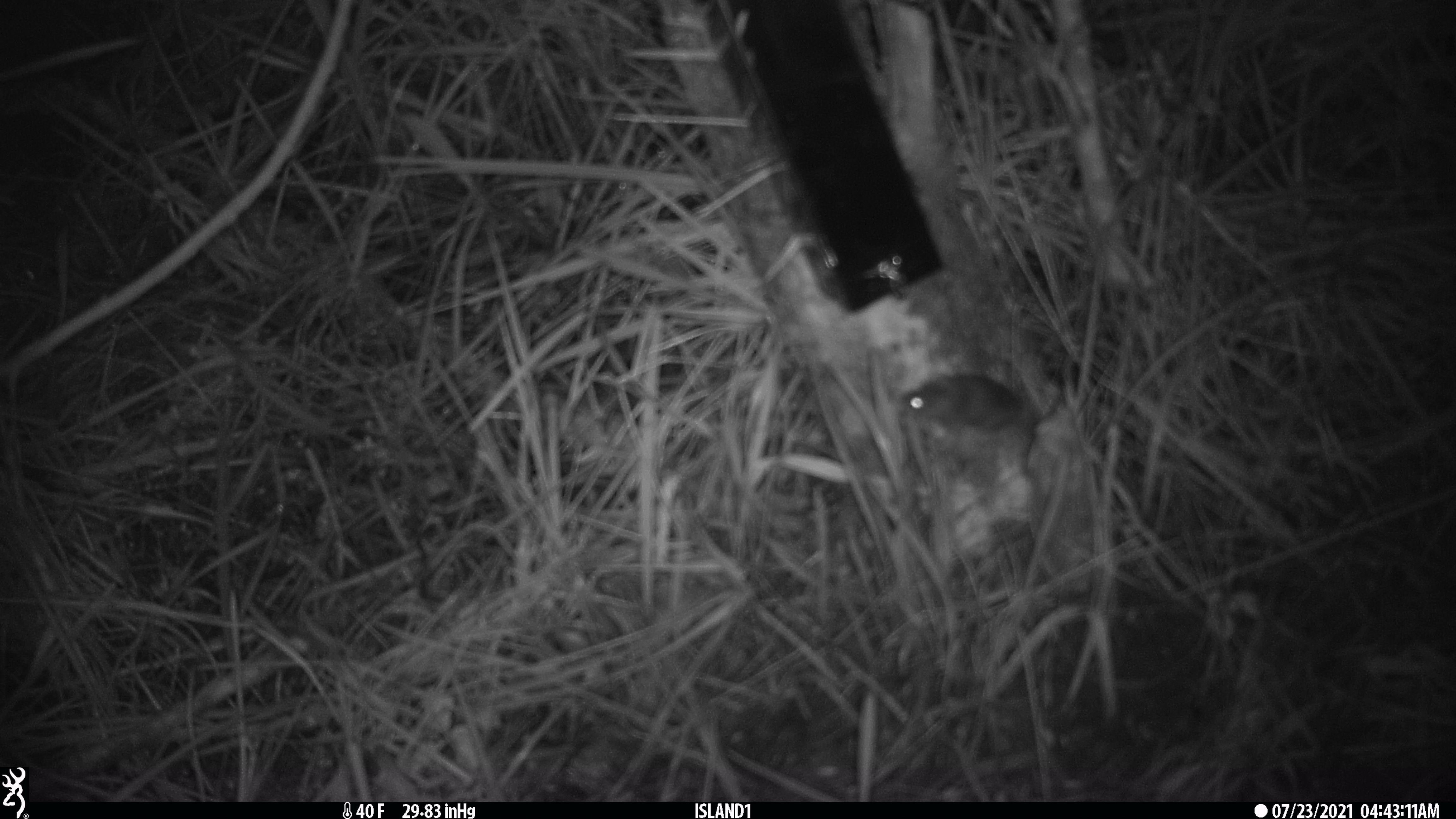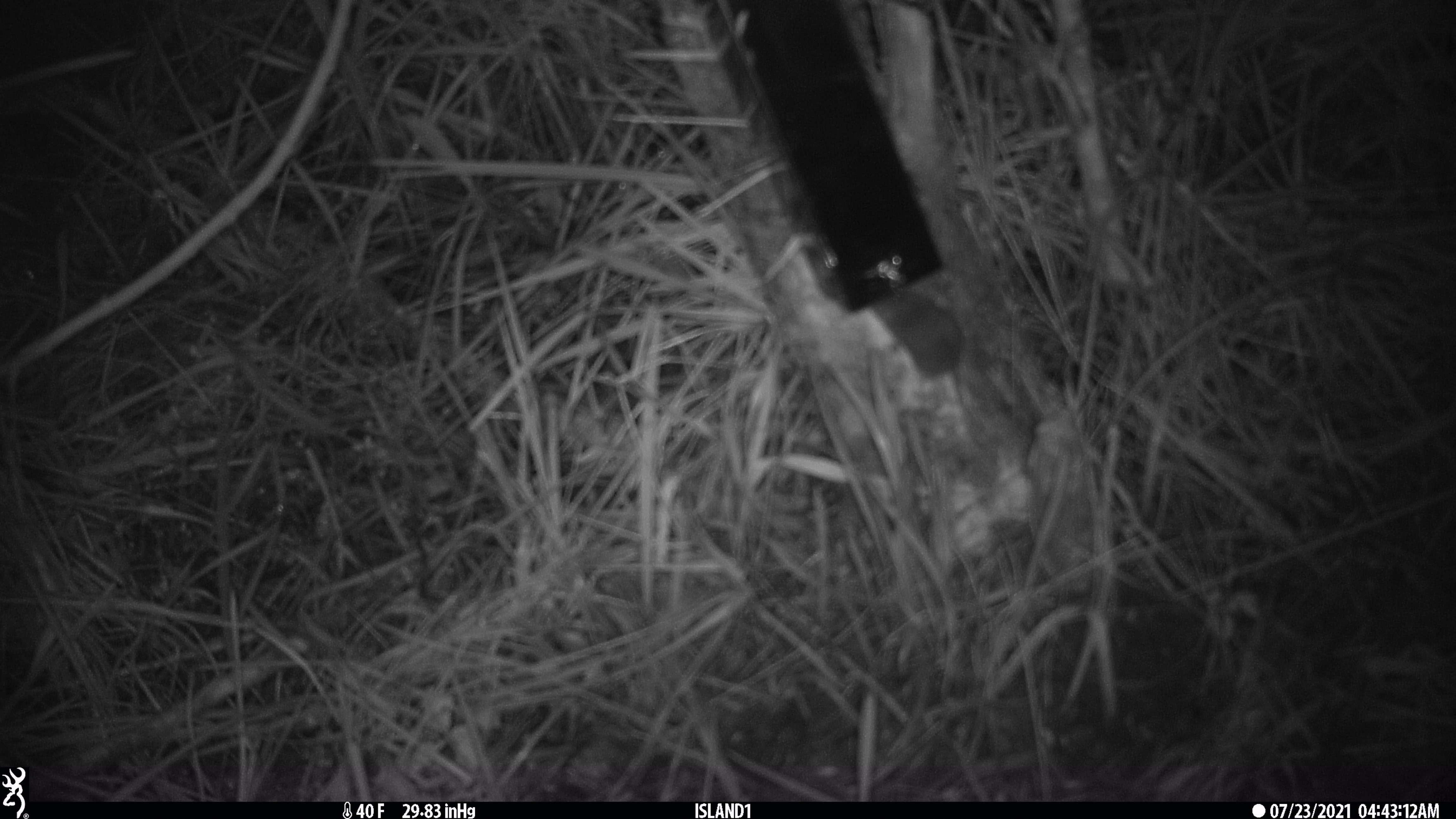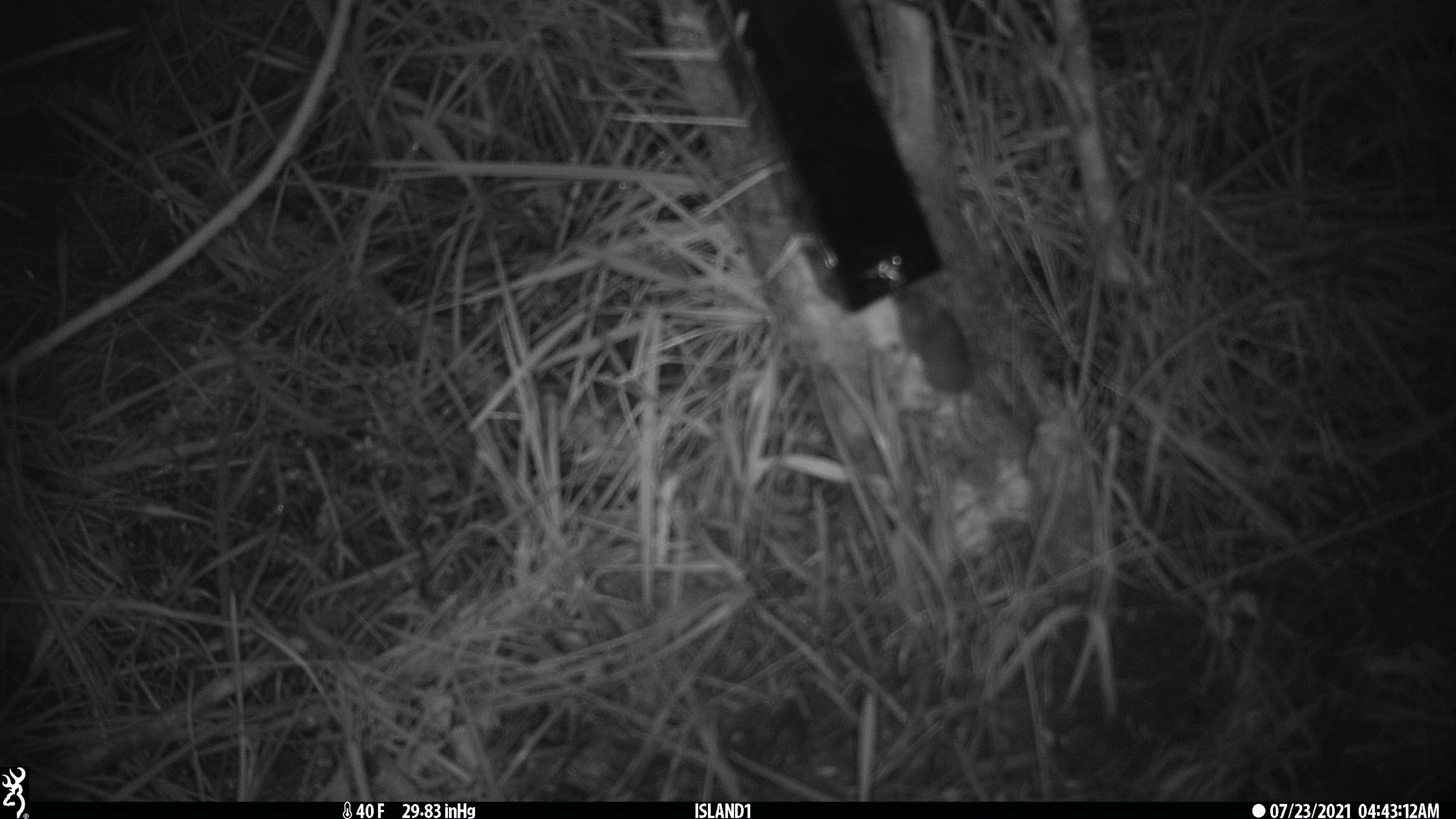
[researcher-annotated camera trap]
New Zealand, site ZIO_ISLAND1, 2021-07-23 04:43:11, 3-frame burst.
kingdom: Animalia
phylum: Chordata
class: Mammalia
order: Rodentia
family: Muridae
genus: Mus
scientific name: Mus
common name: mouse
Mouse (Mus).